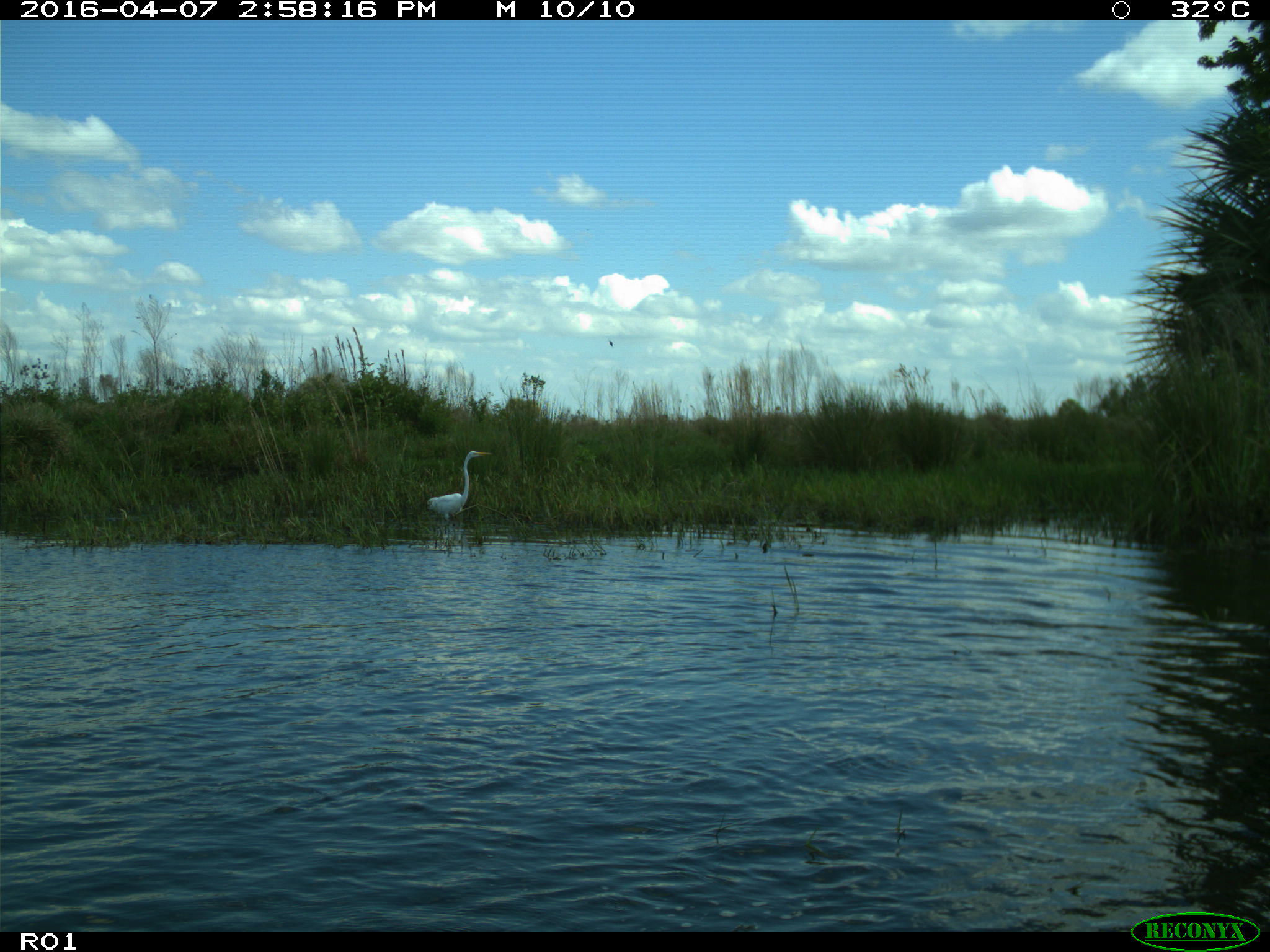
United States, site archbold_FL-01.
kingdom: Animalia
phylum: Chordata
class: Aves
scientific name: Aves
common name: birds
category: unidentified bird